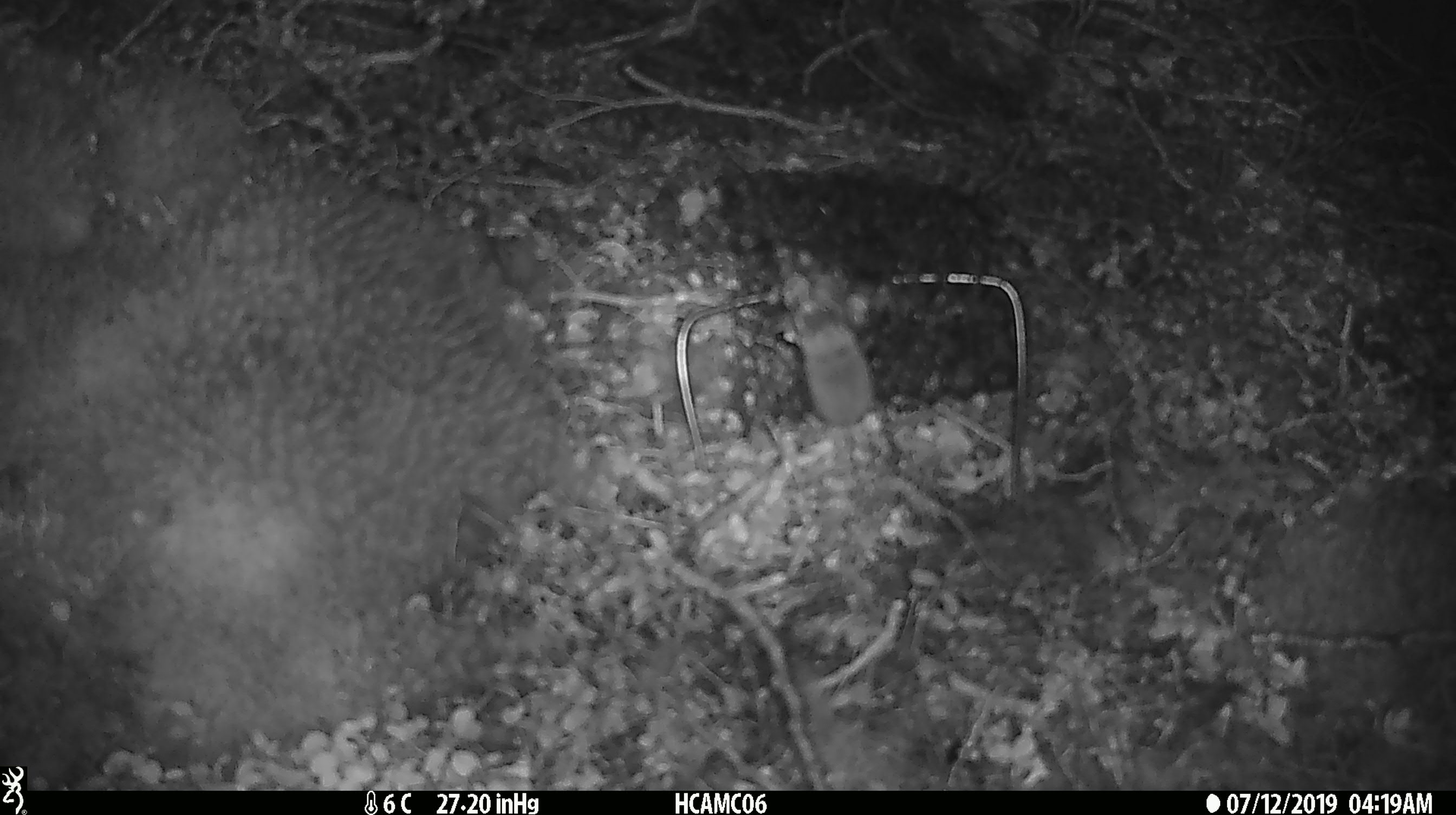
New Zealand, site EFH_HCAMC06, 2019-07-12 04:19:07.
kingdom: Animalia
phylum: Chordata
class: Mammalia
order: Rodentia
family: Muridae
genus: Mus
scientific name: Mus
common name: mouse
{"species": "mouse (Mus)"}